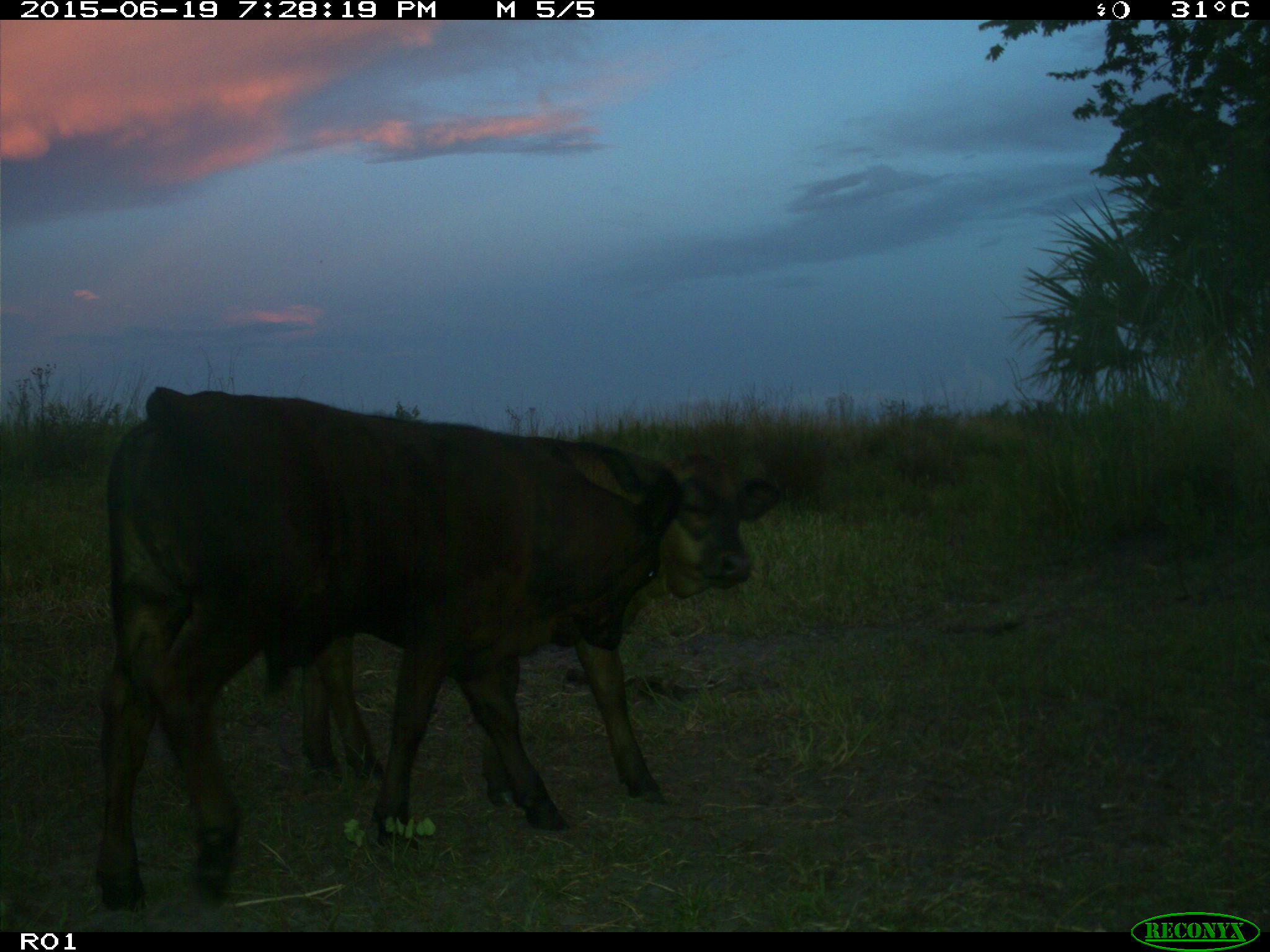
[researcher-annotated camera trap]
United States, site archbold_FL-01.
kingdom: Animalia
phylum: Chordata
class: Mammalia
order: Artiodactyla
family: Bovidae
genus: Bos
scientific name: Bos taurus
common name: domestic cow